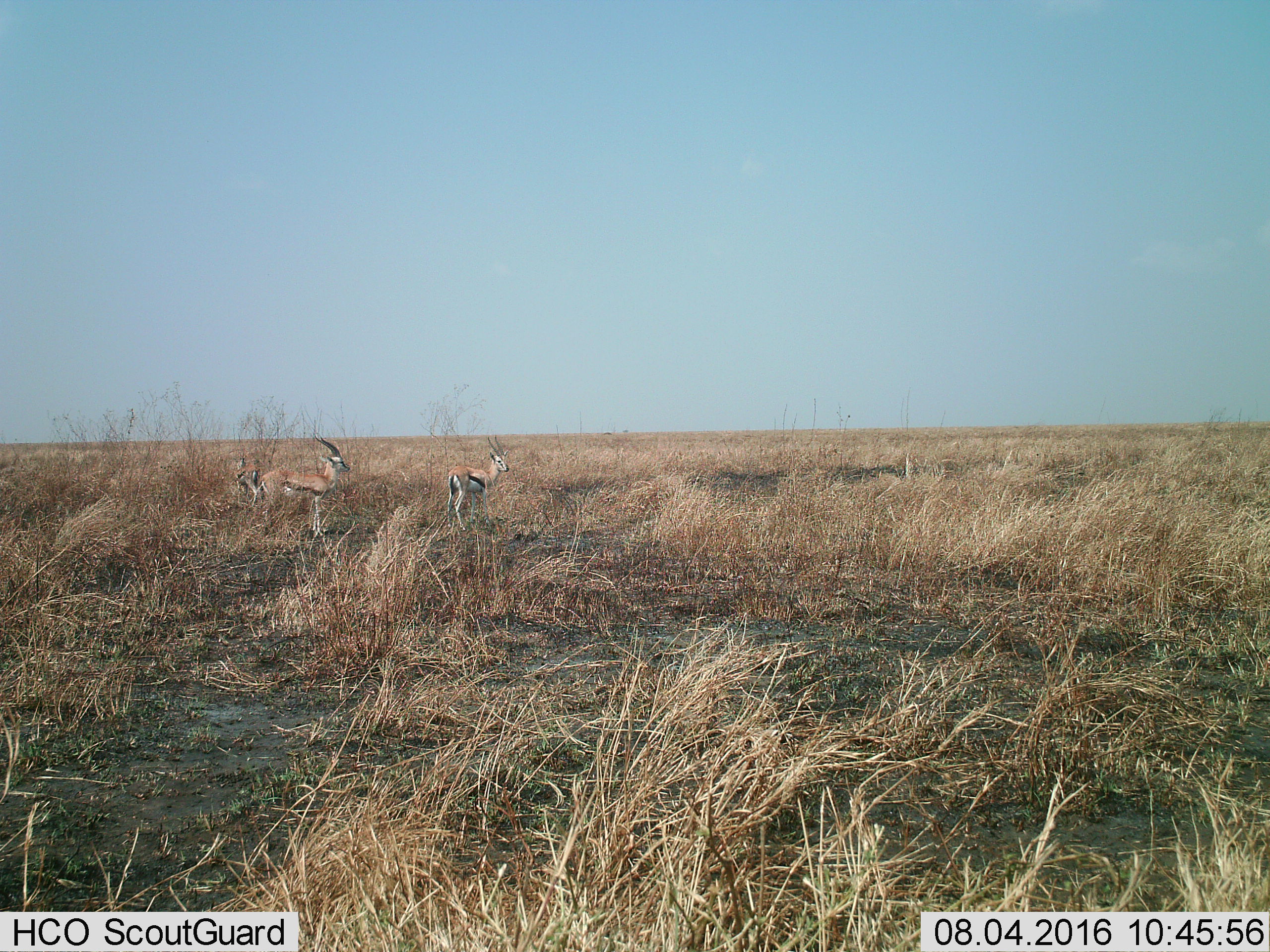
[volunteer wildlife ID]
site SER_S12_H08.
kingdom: Animalia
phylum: Chordata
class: Mammalia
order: Artiodactyla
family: Bovidae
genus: Eudorcas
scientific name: Eudorcas thomsonii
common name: thomson's gazelle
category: gazellethomsons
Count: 3.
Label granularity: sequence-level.